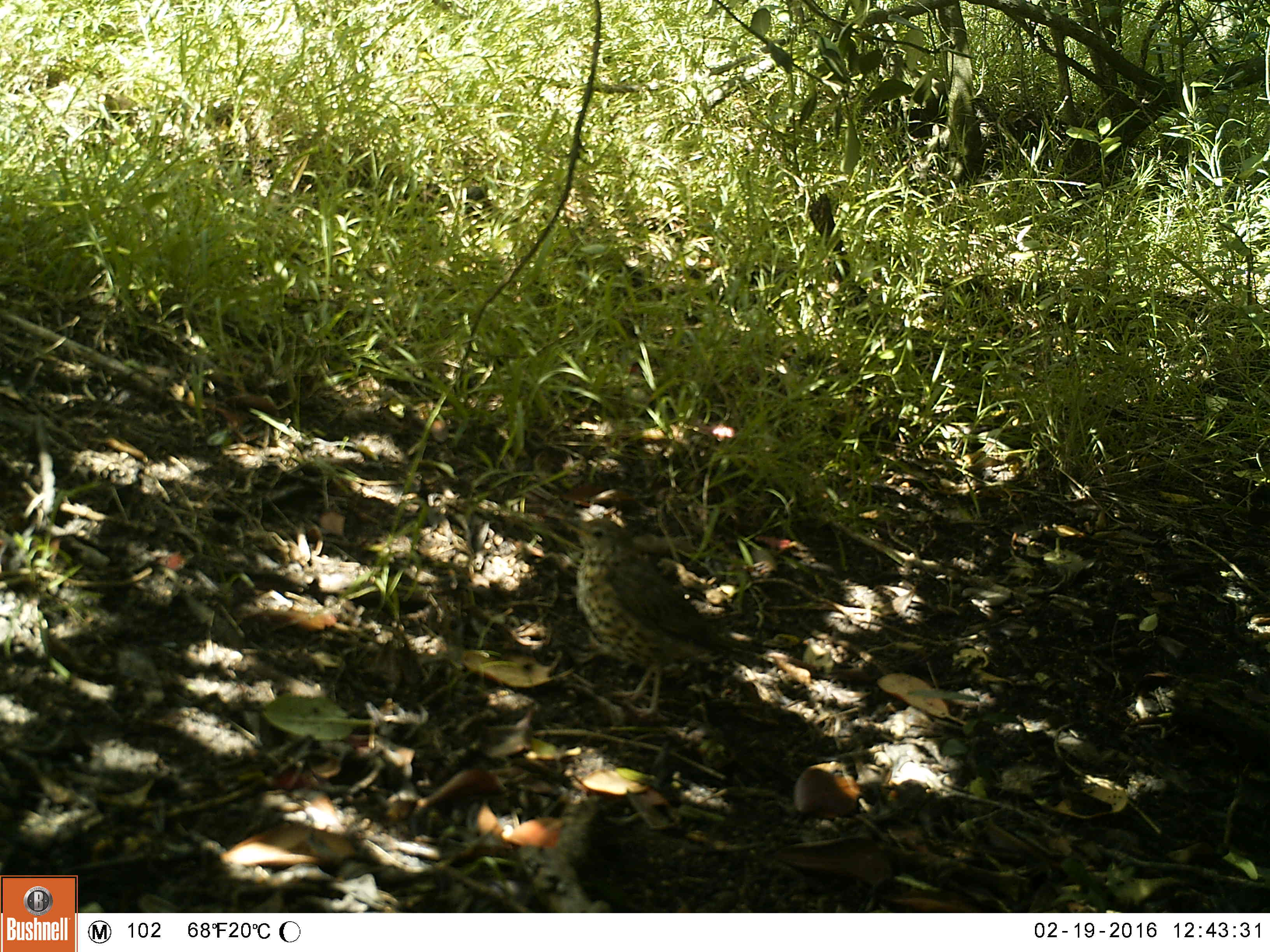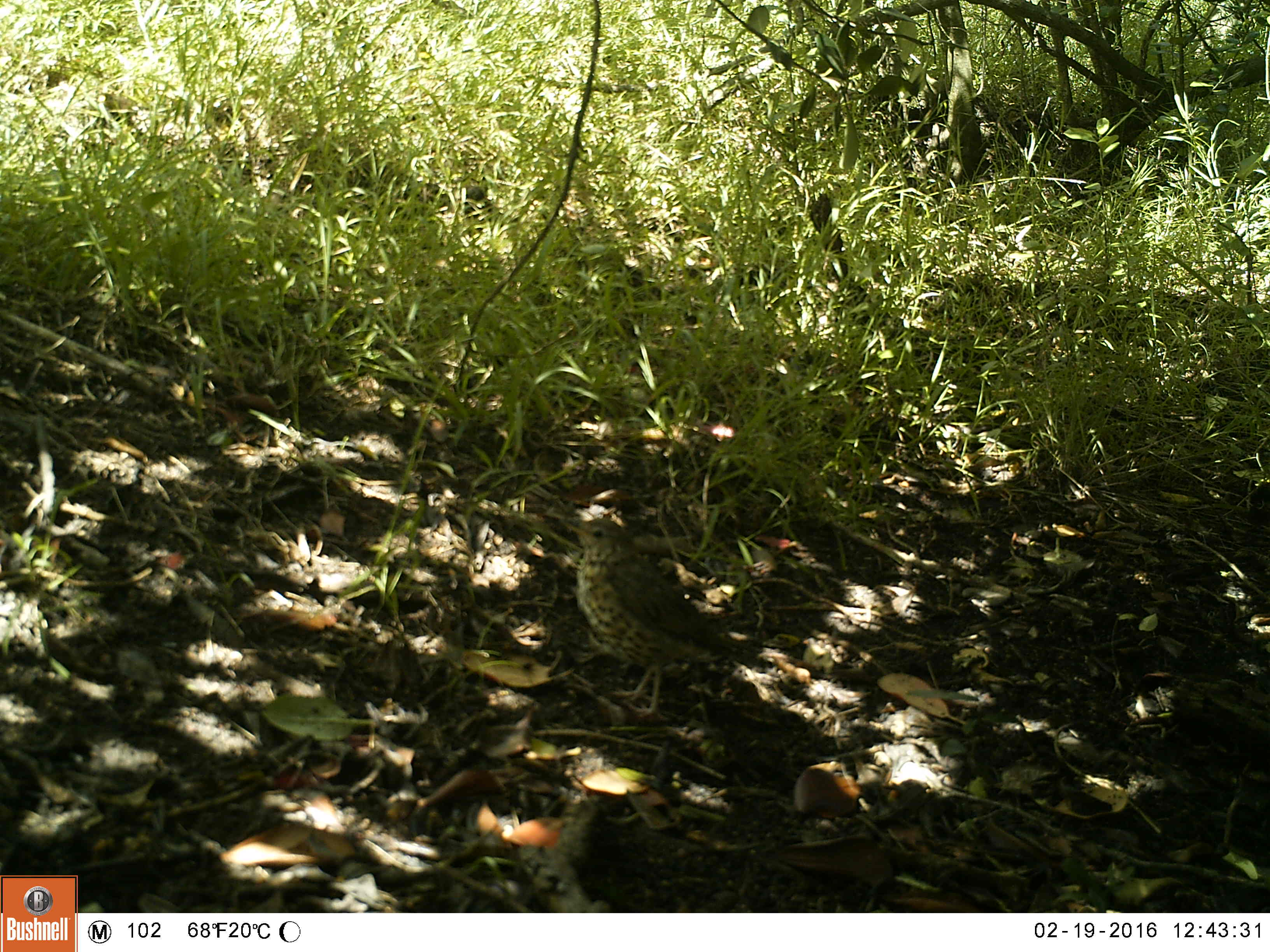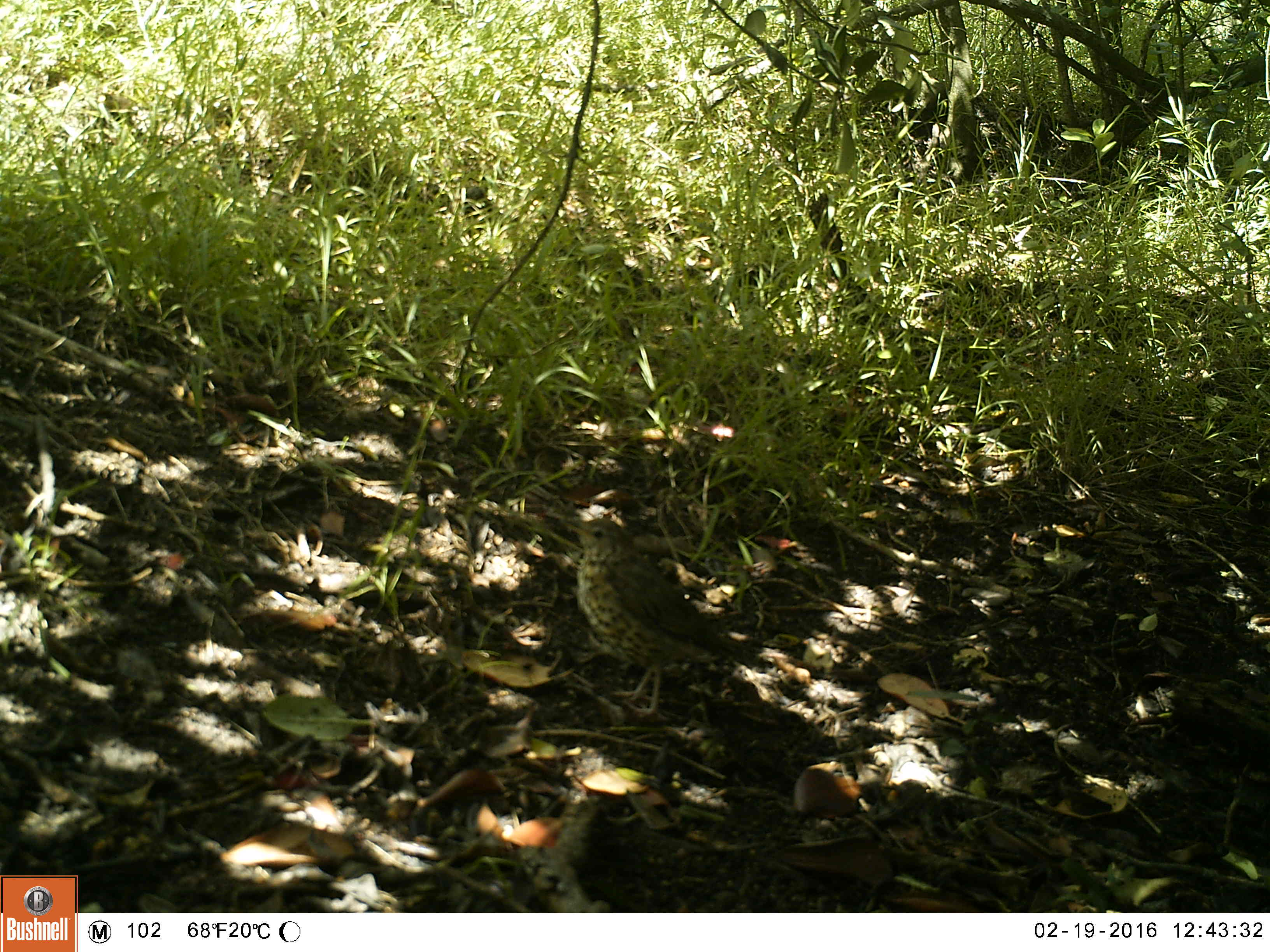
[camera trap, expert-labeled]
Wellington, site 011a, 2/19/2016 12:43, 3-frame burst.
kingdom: Animalia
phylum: Chordata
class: Aves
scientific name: Aves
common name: bird